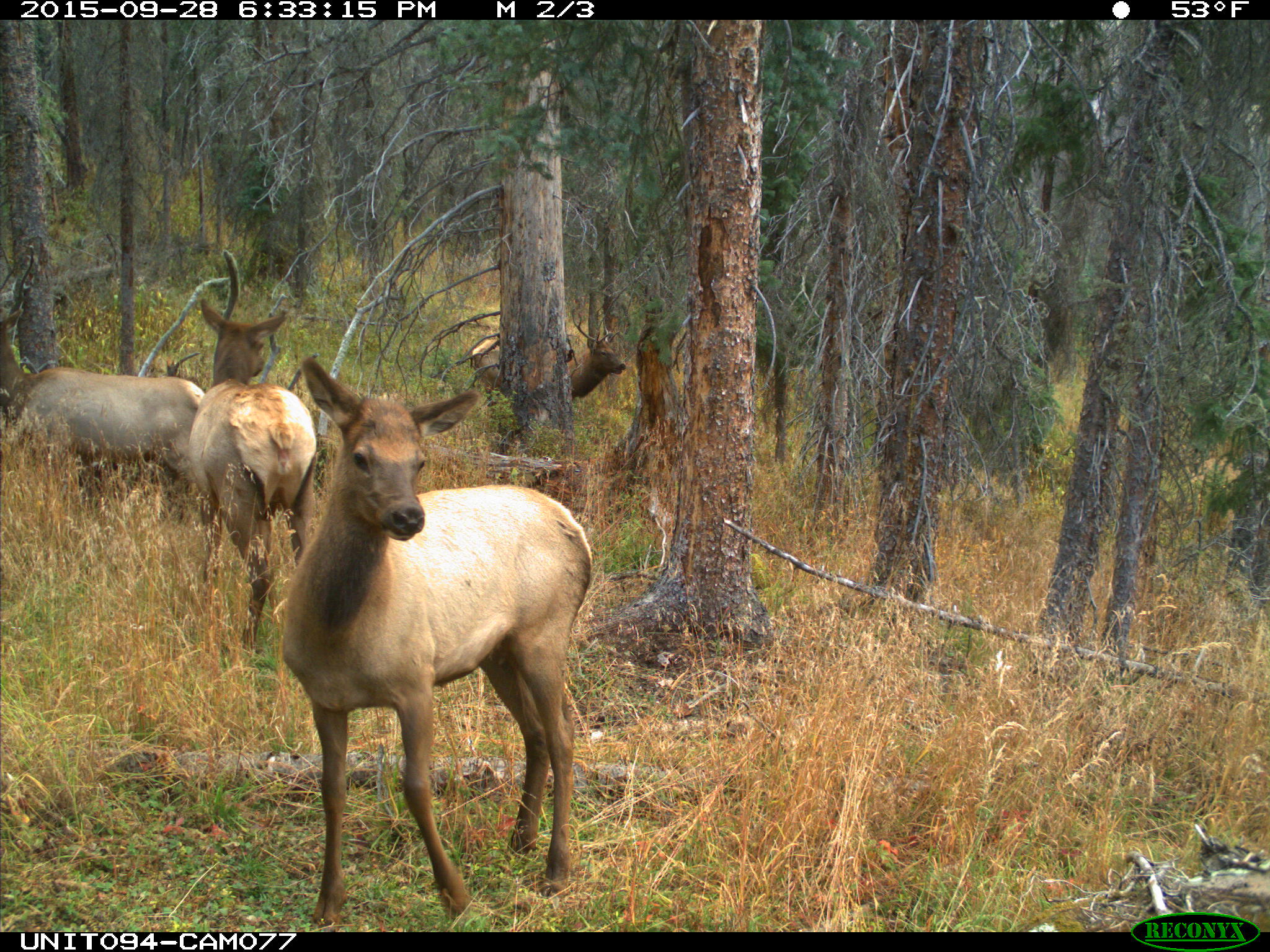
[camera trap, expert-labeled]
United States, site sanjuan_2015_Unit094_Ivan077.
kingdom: Animalia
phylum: Chordata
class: Mammalia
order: Artiodactyla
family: Cervidae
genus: Cervus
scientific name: Cervus elaphus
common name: red deer